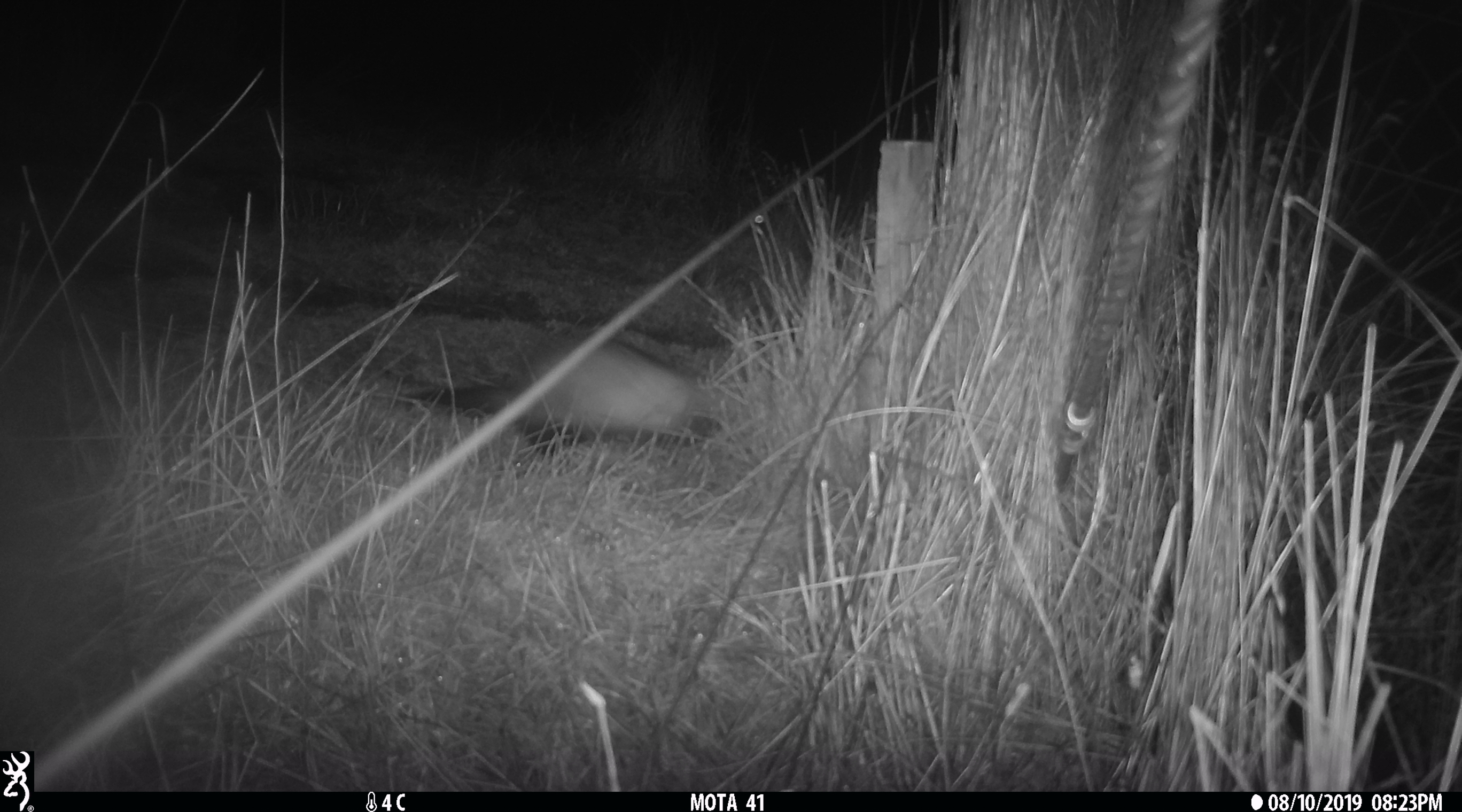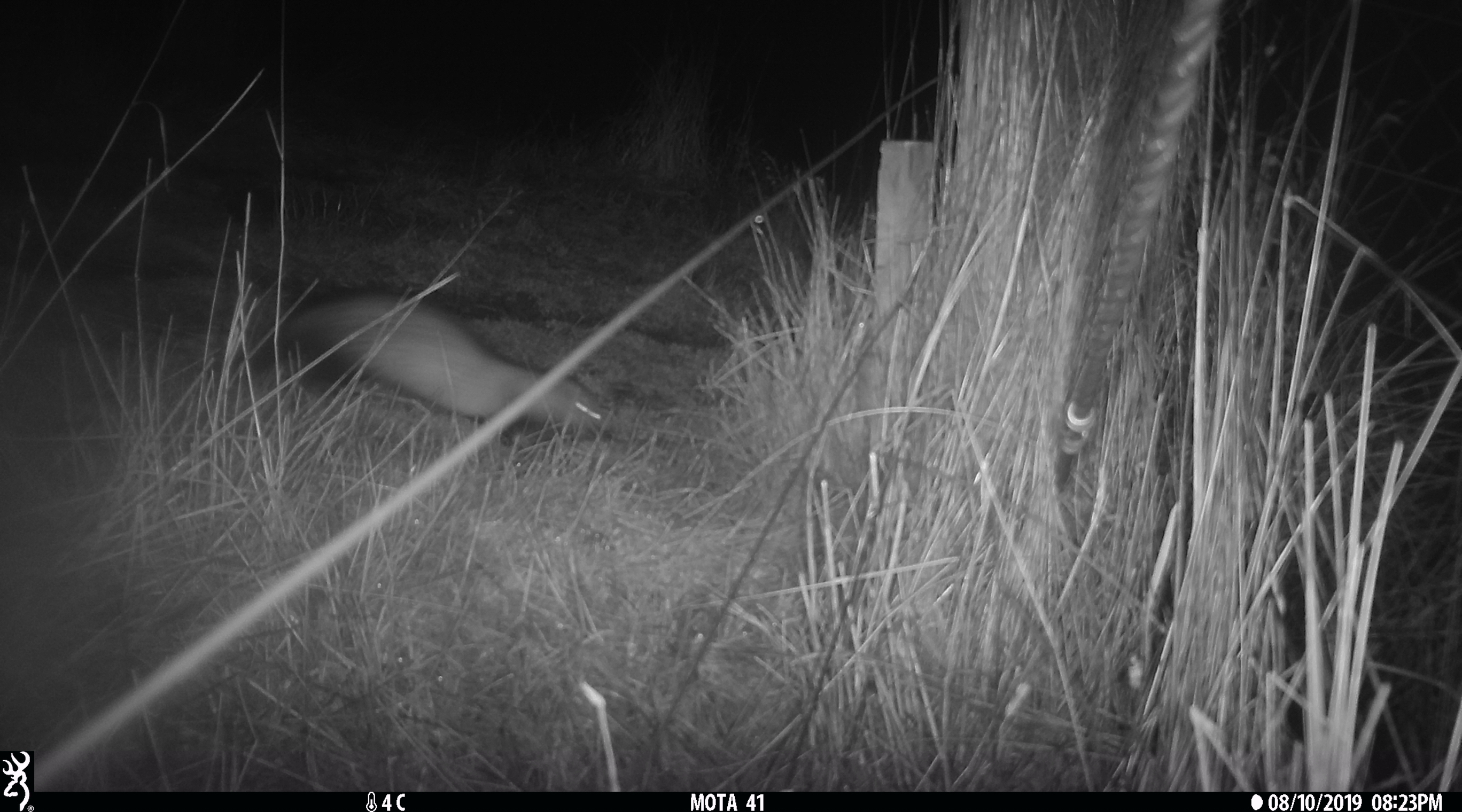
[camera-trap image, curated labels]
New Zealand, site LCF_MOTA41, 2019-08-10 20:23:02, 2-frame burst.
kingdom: Animalia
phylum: Chordata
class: Mammalia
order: Carnivora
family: Mustelidae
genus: Mustela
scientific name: Mustela furo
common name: ferret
Ferret (Mustela furo).